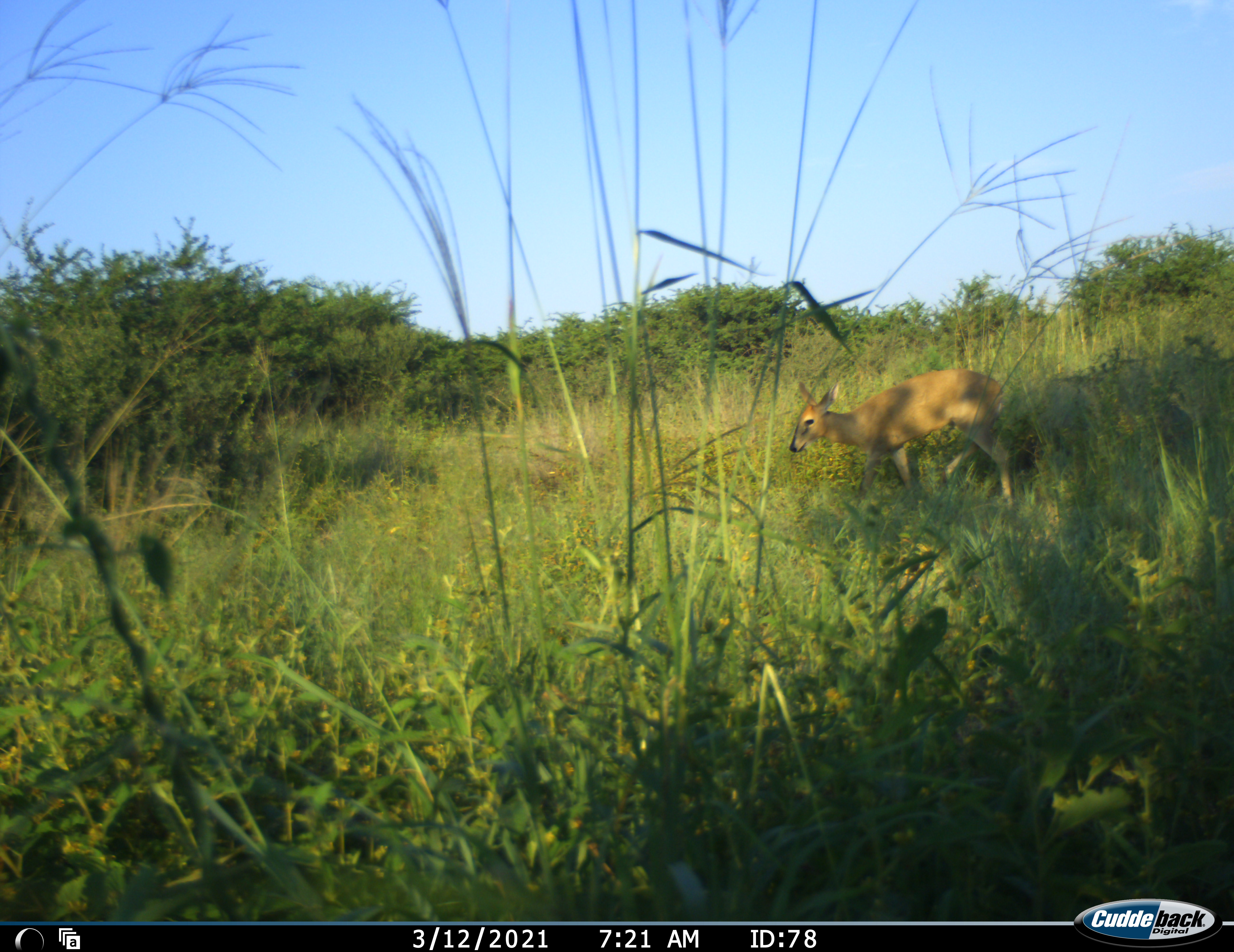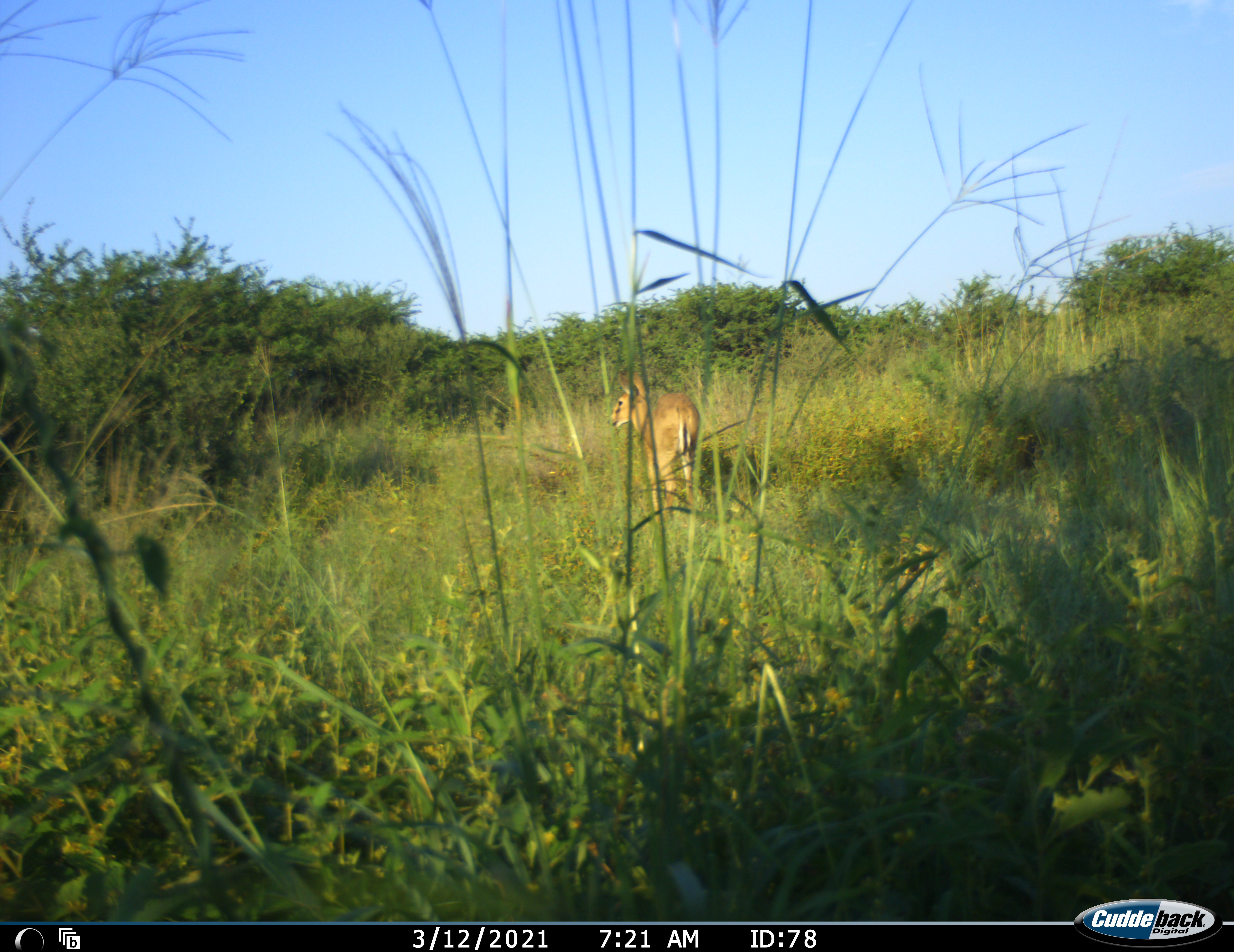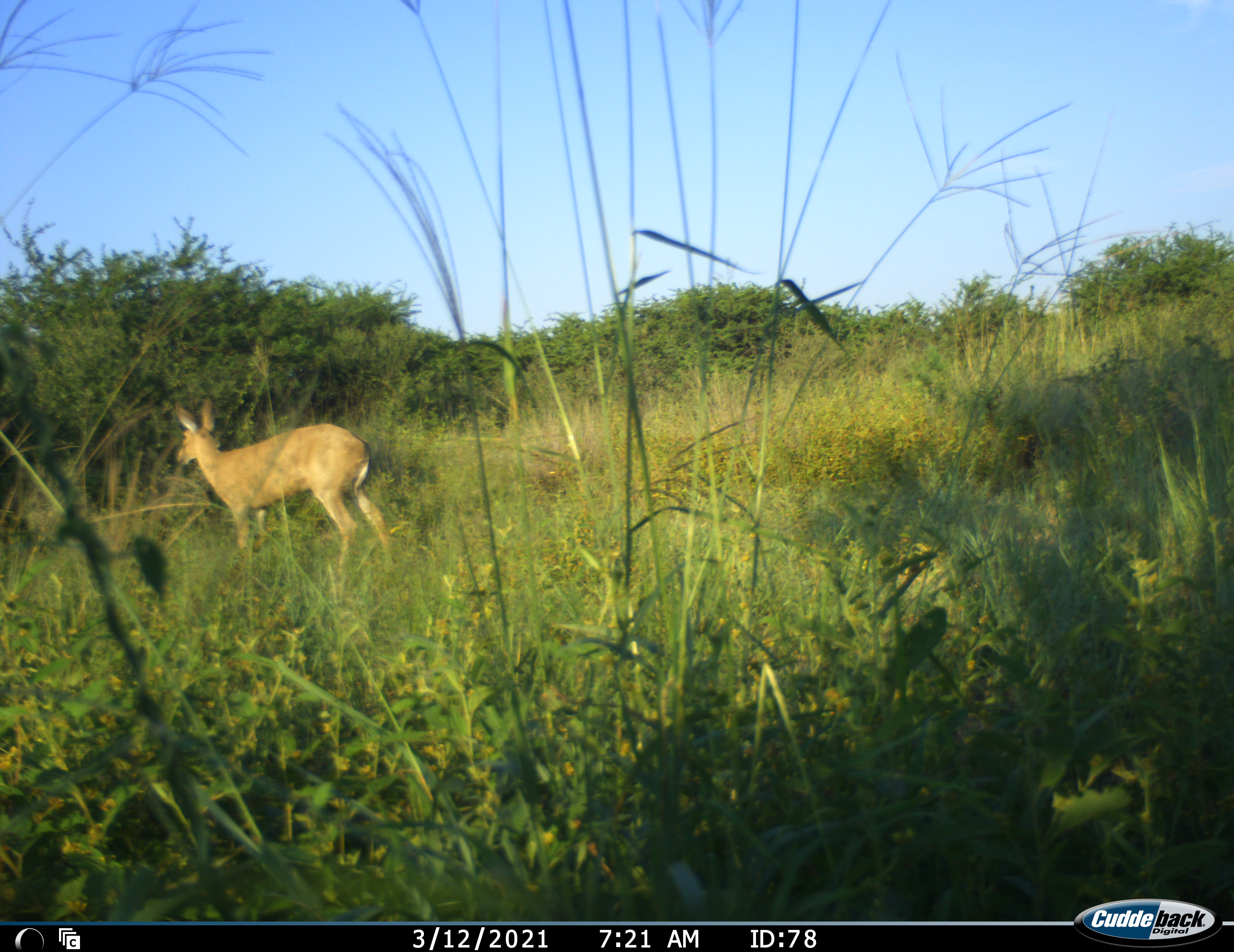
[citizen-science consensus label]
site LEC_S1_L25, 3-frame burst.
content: unidentified animal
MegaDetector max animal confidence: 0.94